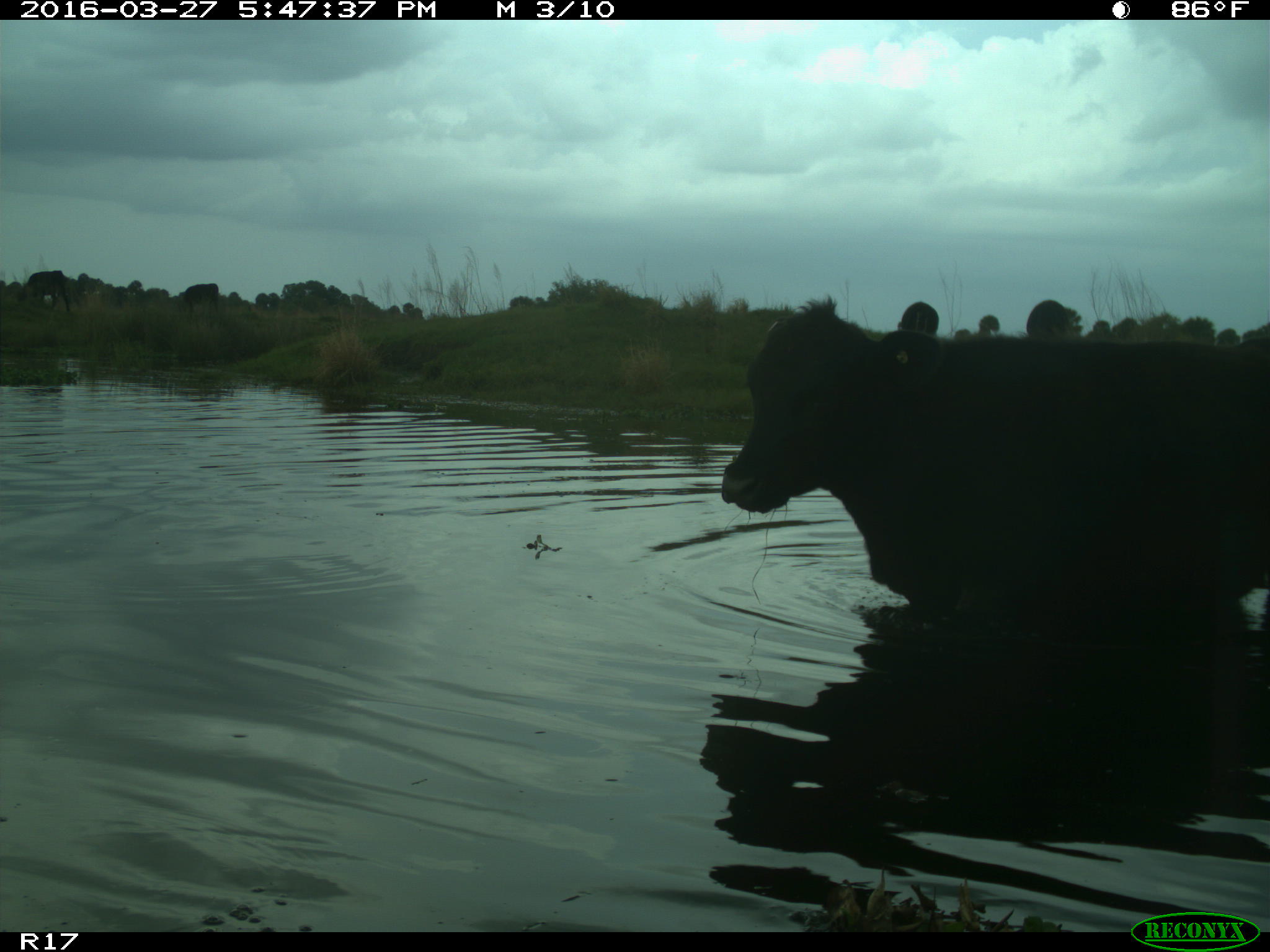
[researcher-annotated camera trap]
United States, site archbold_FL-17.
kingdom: Animalia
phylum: Chordata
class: Mammalia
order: Artiodactyla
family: Bovidae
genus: Bos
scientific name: Bos taurus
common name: domestic cow